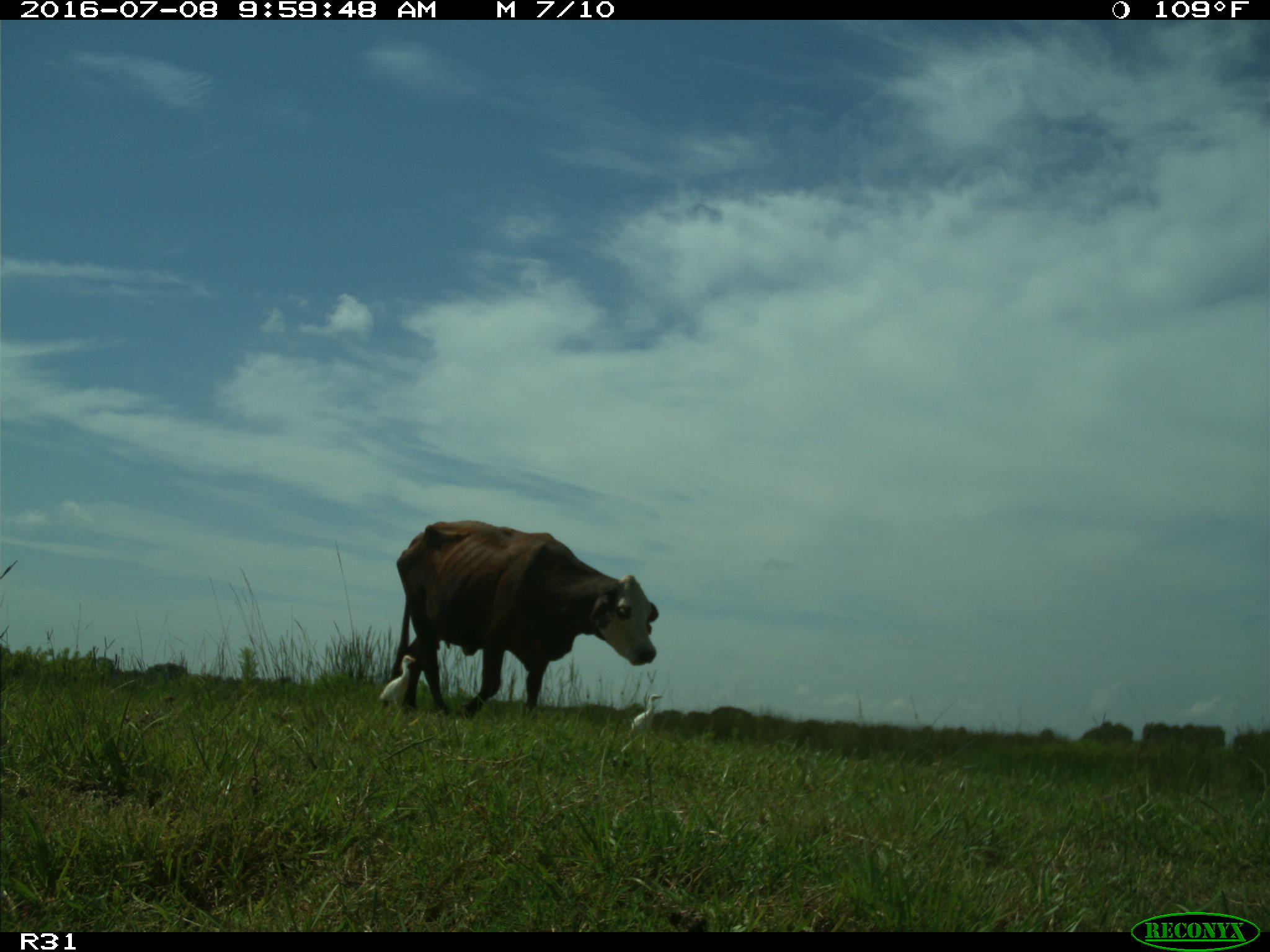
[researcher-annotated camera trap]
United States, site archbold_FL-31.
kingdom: Animalia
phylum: Chordata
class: Mammalia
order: Artiodactyla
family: Bovidae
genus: Bos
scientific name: Bos taurus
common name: domestic cow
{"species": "Bos taurus (domestic cow)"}